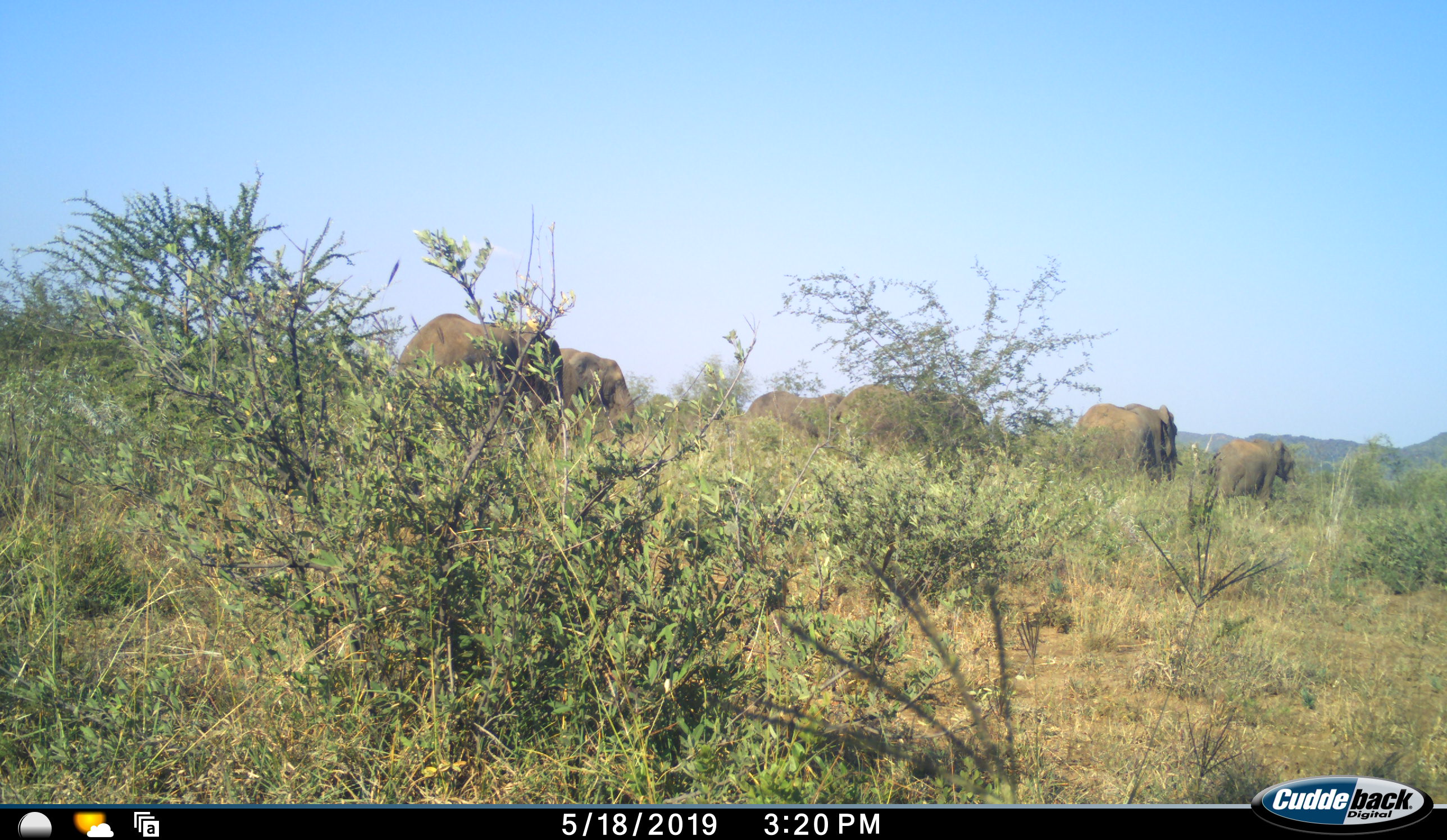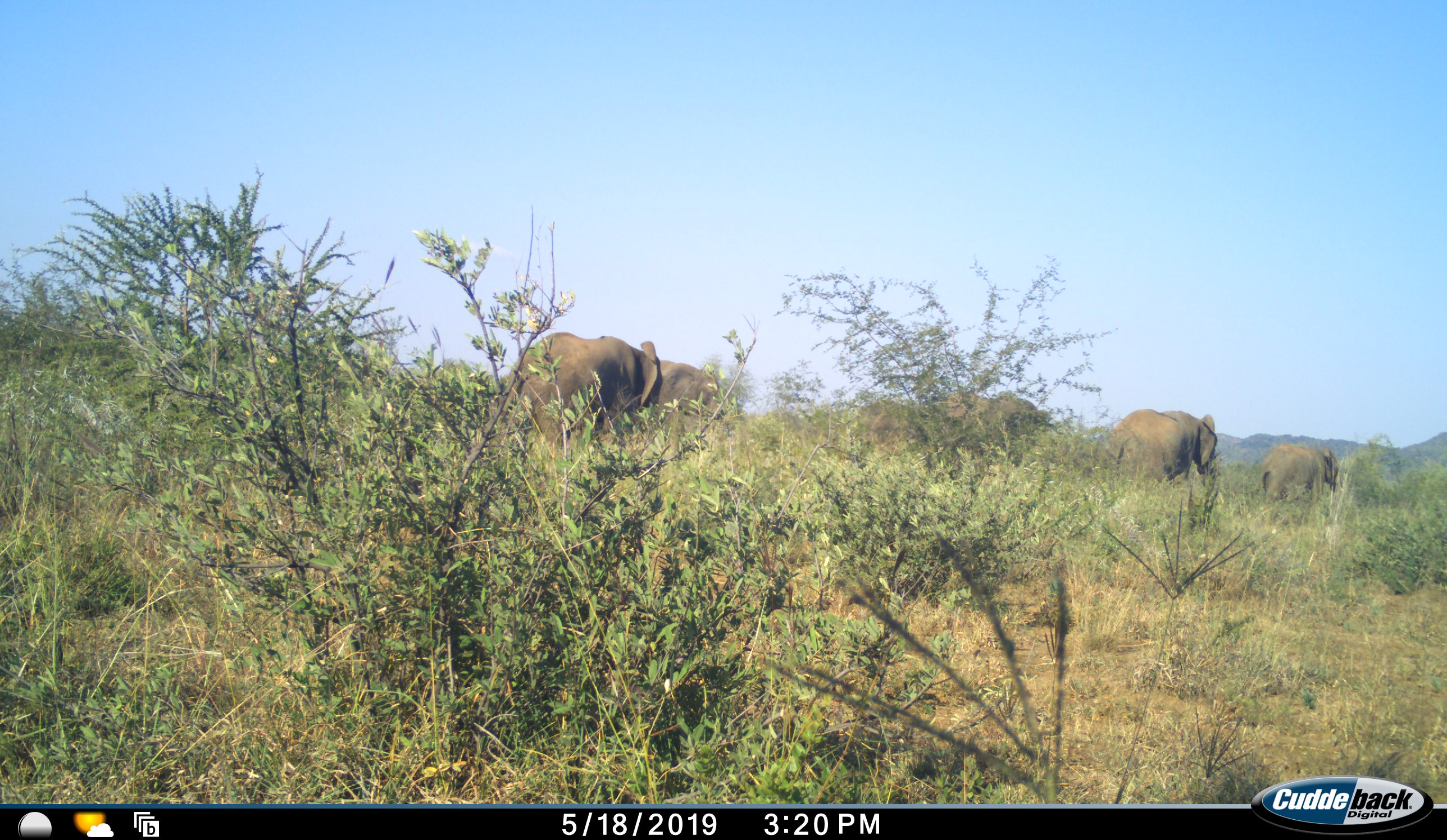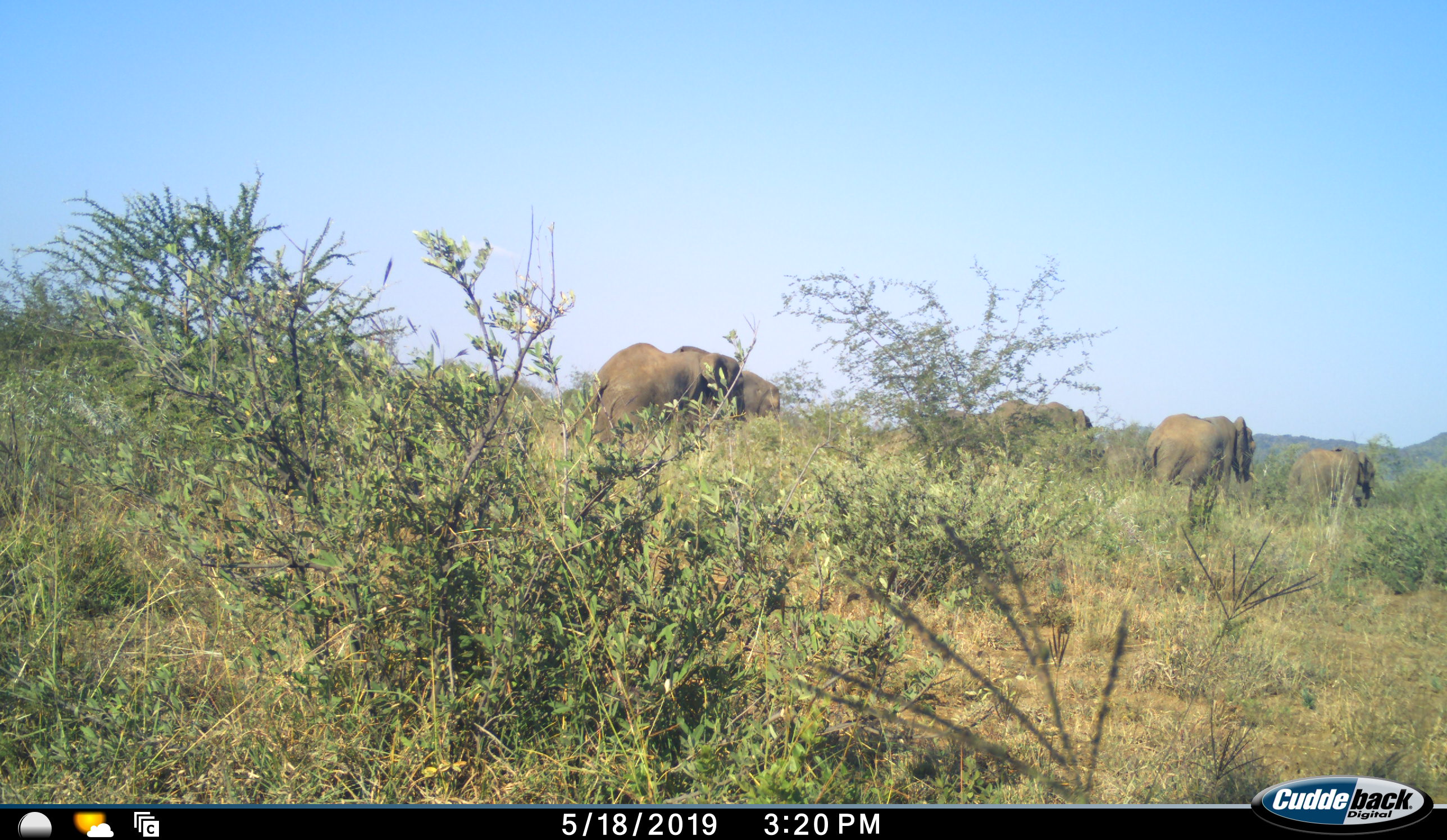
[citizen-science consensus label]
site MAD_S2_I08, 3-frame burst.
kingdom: Animalia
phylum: Chordata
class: Mammalia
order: Proboscidea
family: Elephantidae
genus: Loxodonta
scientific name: Loxodonta africana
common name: african bush elephant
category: elephant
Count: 6.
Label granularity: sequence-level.